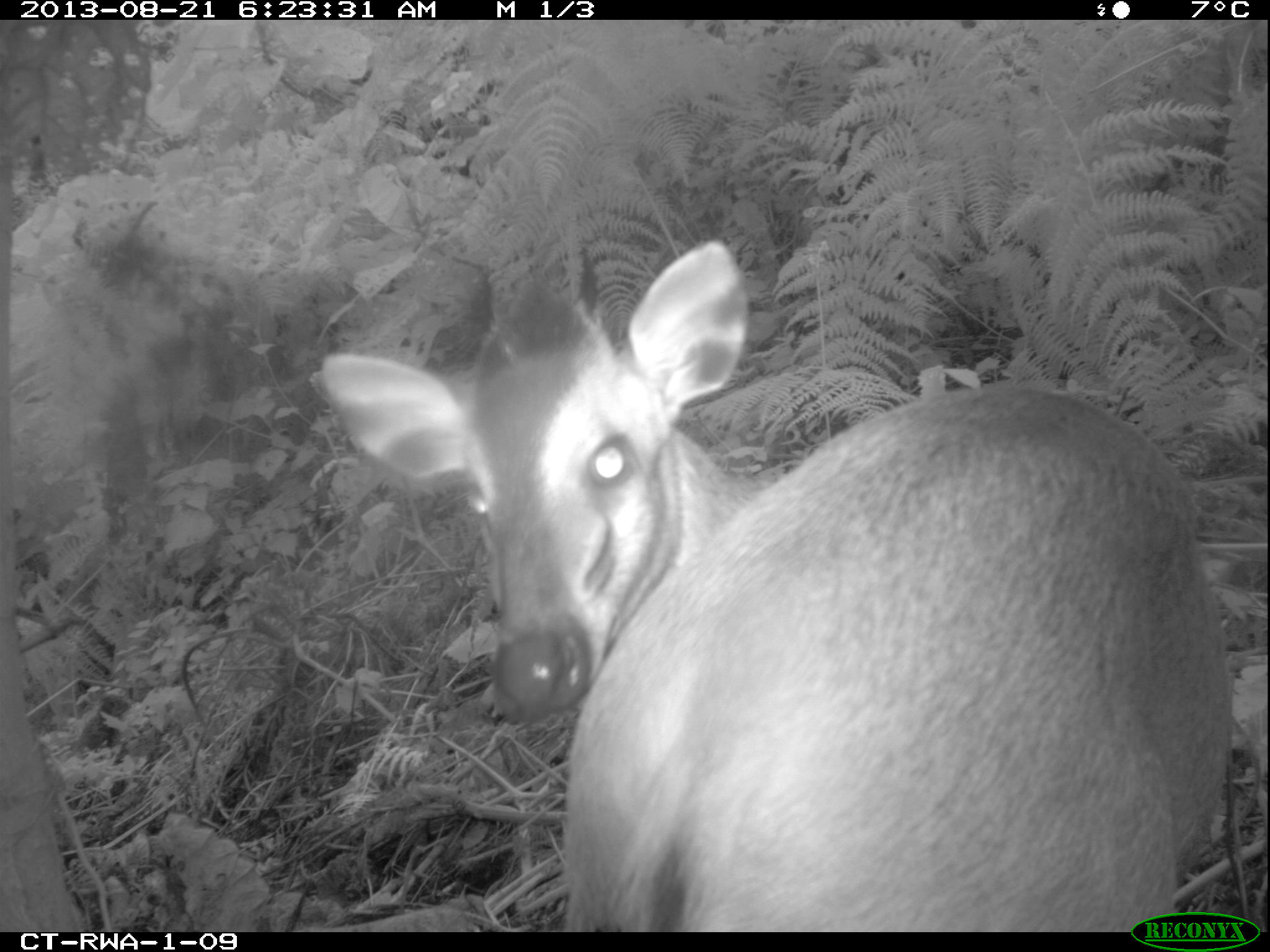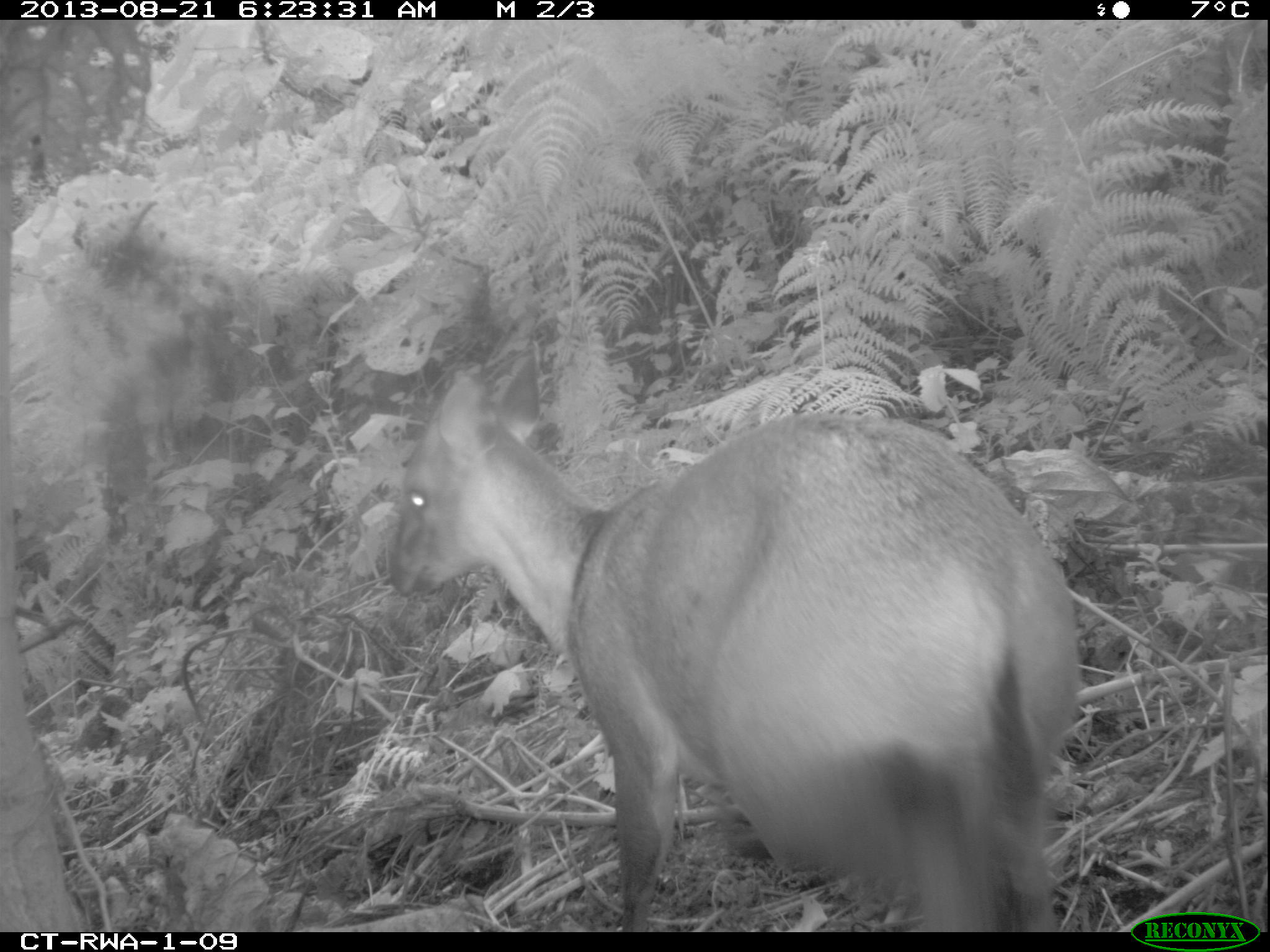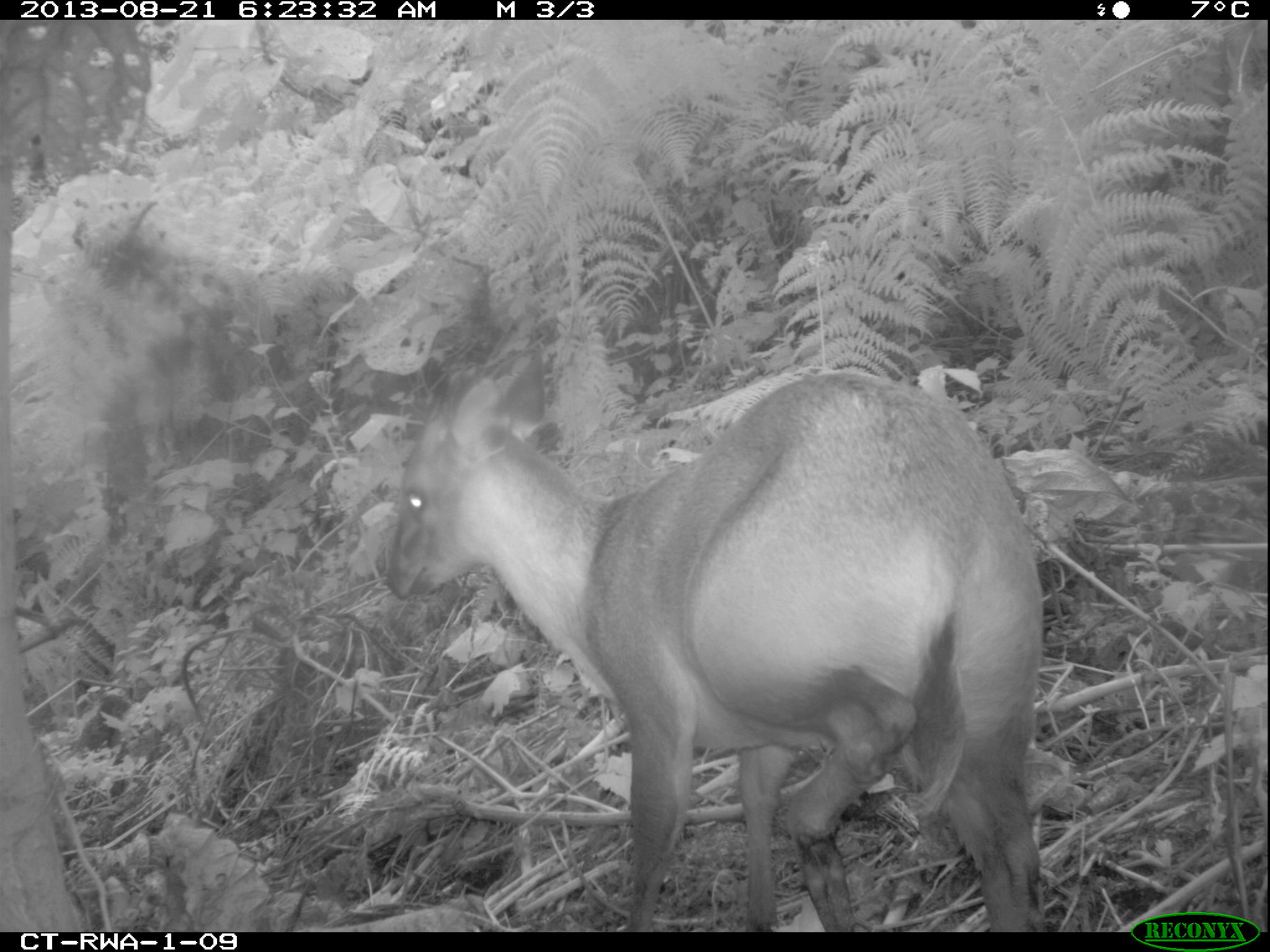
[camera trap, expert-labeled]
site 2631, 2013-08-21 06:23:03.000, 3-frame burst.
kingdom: Animalia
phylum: Chordata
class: Mammalia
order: Artiodactyla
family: Bovidae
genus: Cephalophus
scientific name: Cephalophus nigrifrons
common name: black-fronted duiker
Cephalophus nigrifrons (black-fronted duiker), count 2.